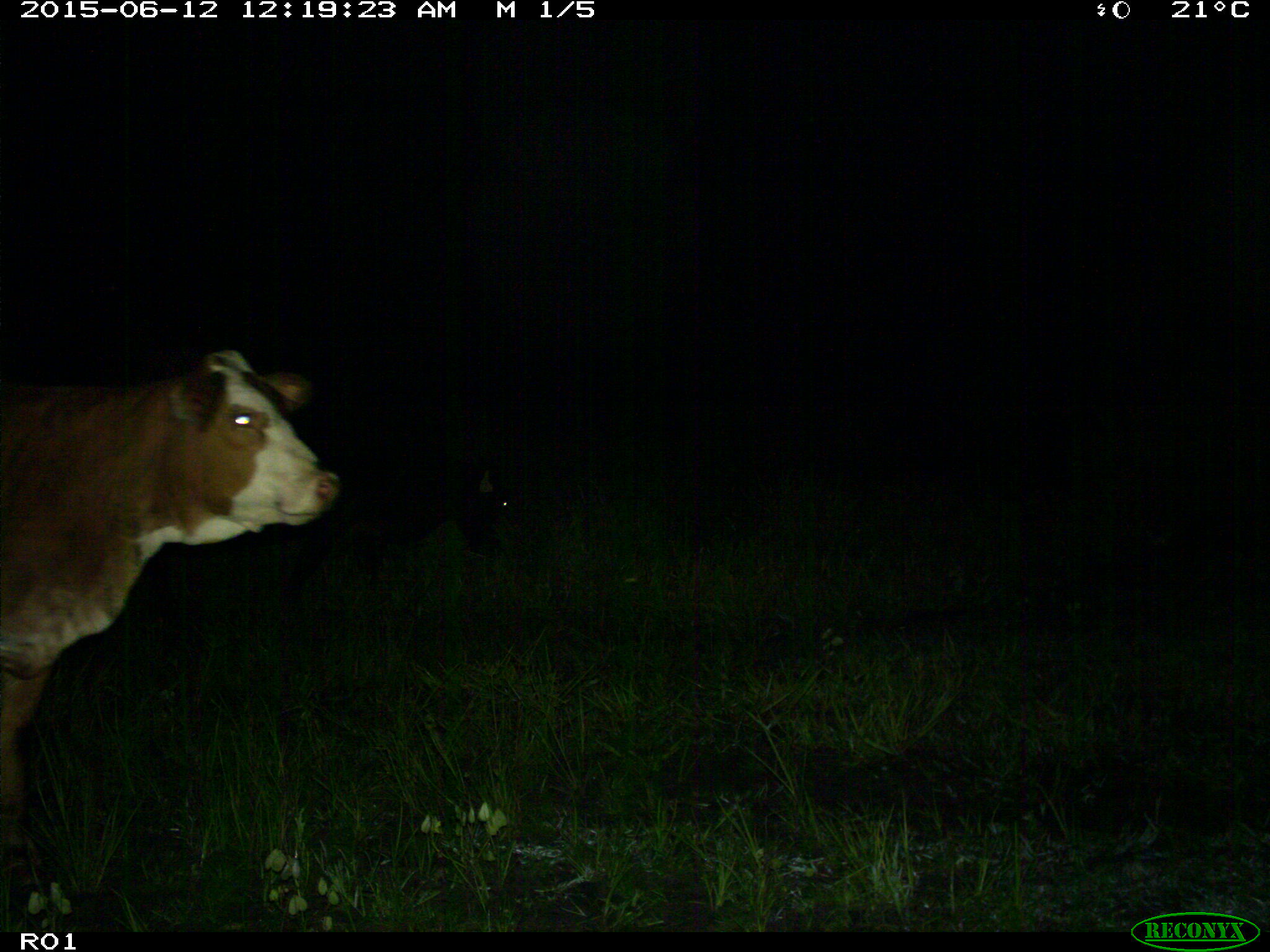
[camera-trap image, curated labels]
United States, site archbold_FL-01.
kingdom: Animalia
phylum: Chordata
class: Mammalia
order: Artiodactyla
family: Bovidae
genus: Bos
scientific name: Bos taurus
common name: domestic cow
Bos taurus (domestic cow).